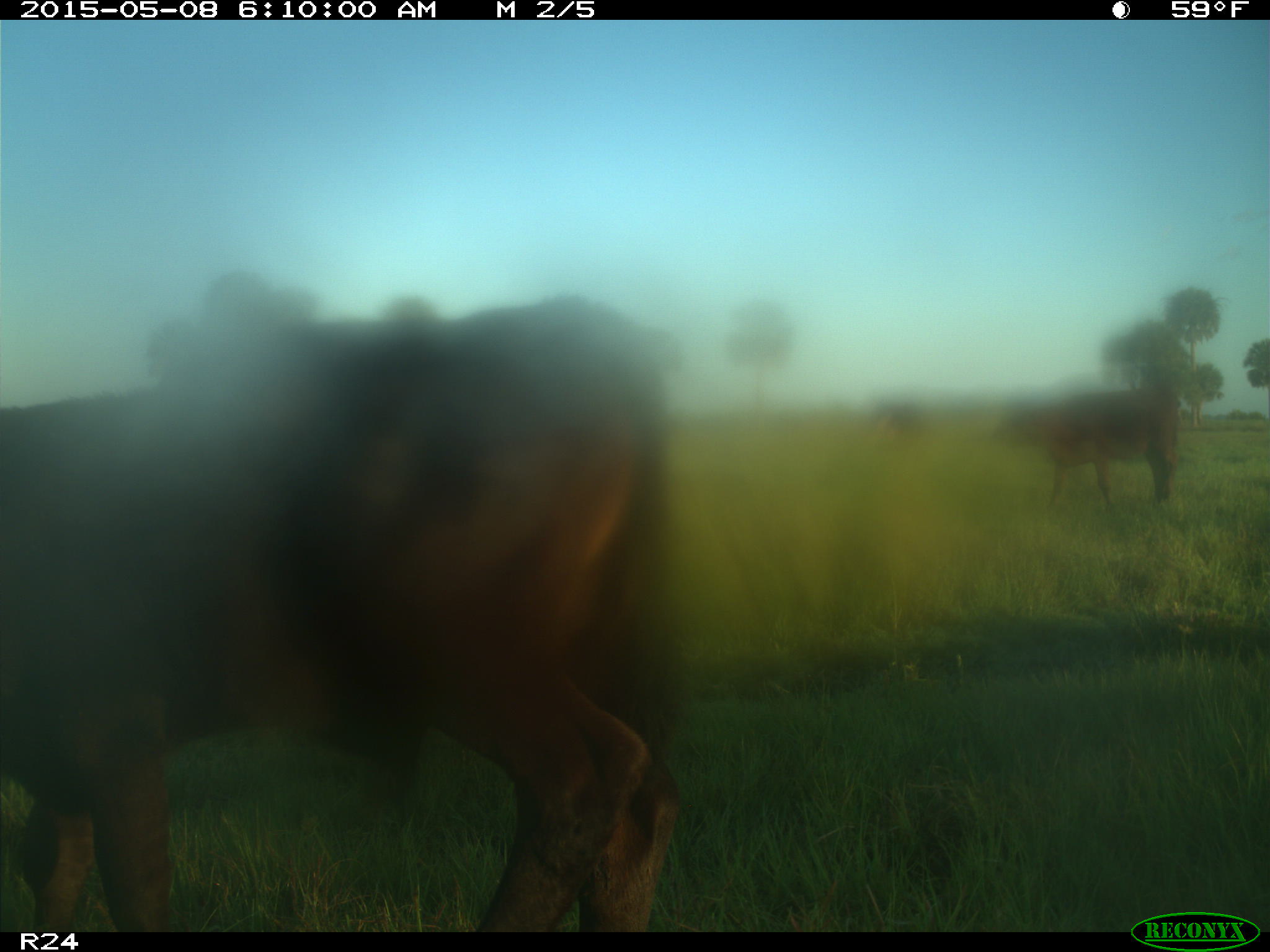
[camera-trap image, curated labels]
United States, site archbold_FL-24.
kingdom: Animalia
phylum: Chordata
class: Mammalia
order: Artiodactyla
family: Bovidae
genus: Bos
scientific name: Bos taurus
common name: domestic cow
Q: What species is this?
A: Bos taurus (domestic cow).